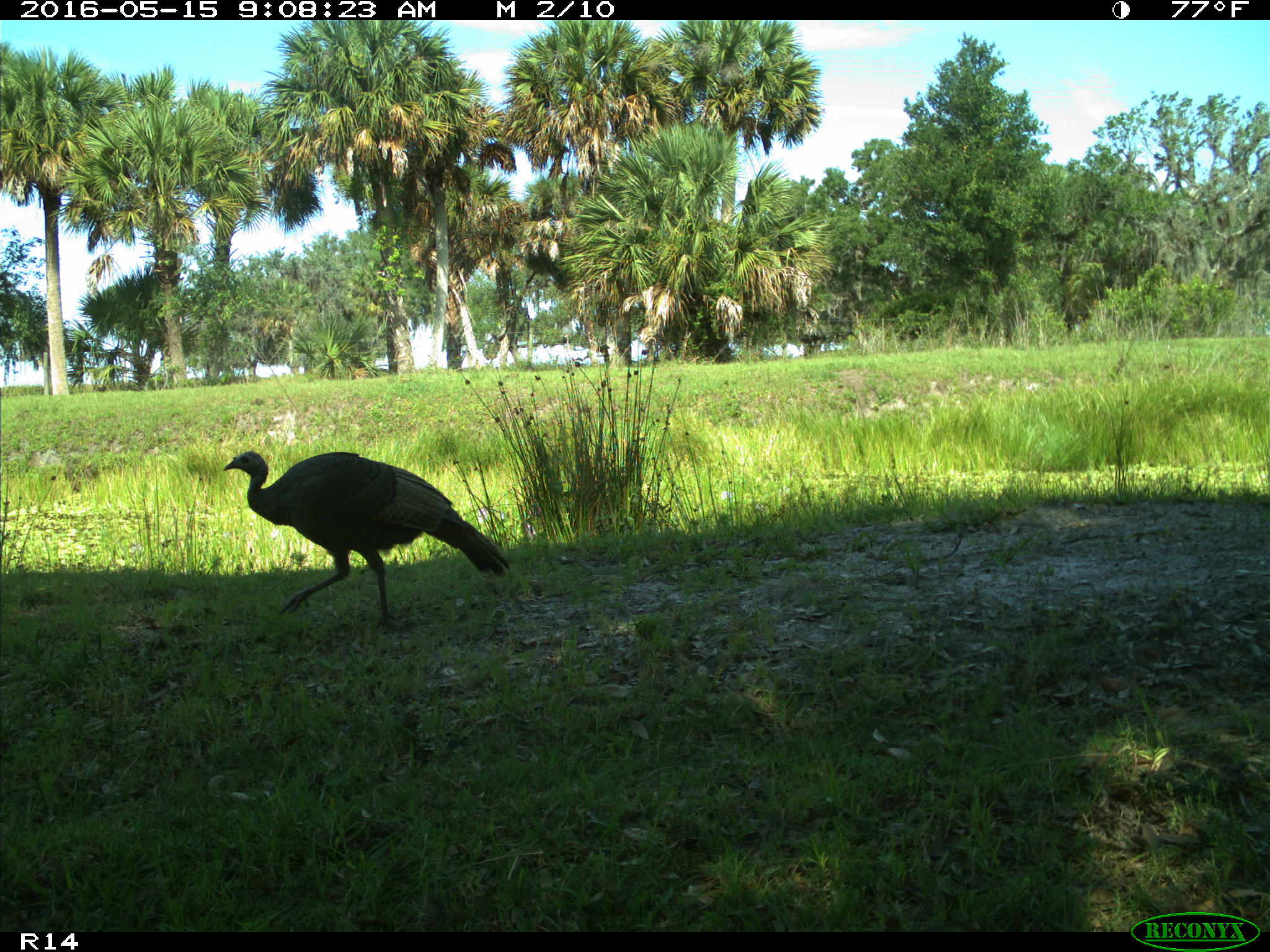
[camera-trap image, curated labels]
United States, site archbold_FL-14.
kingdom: Animalia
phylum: Chordata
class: Aves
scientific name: Aves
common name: birds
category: unidentified bird